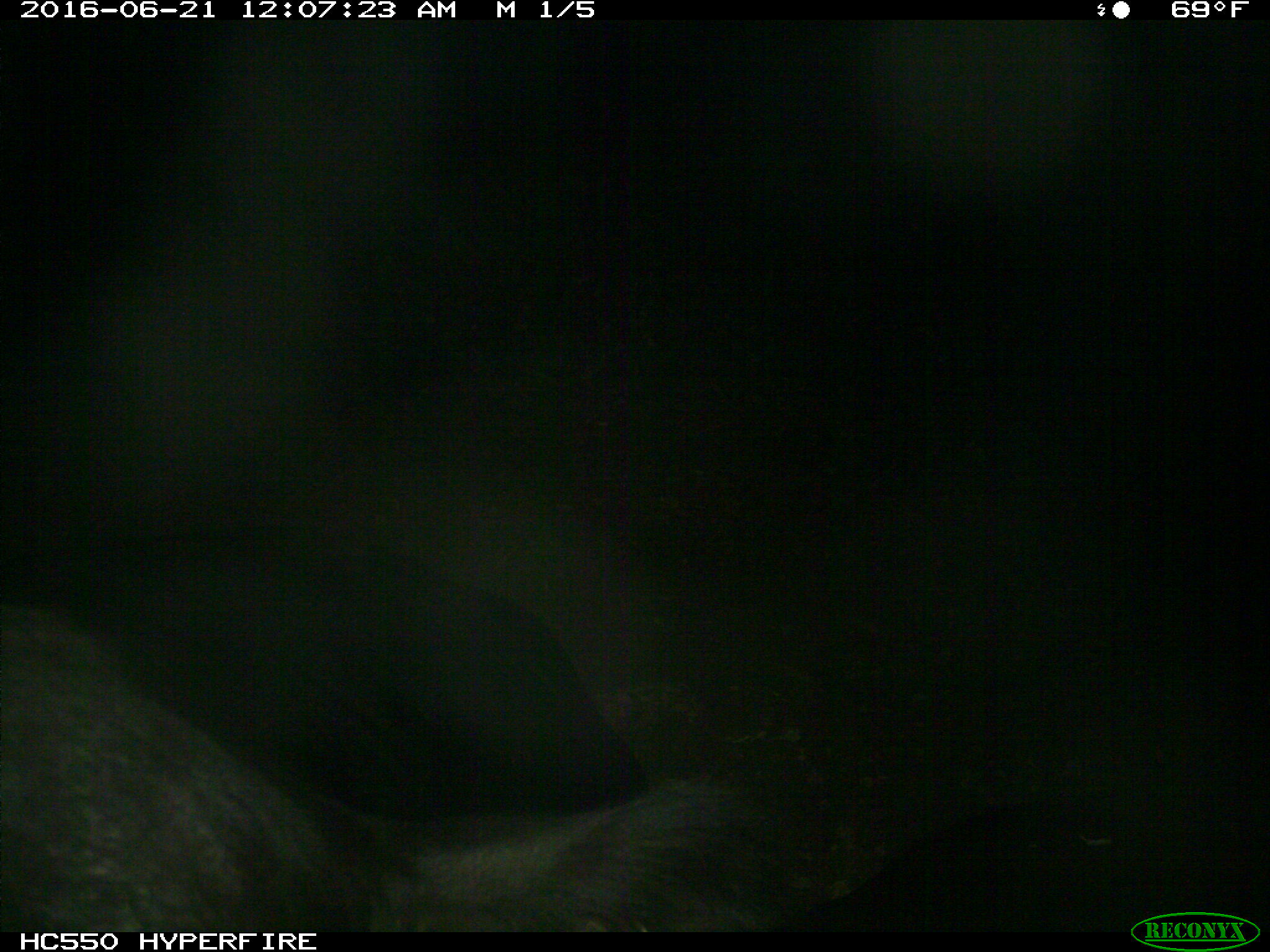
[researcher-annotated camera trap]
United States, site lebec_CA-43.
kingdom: Animalia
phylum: Chordata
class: Mammalia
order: Artiodactyla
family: Bovidae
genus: Bos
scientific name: Bos taurus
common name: domestic cow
Bos taurus (domestic cow).